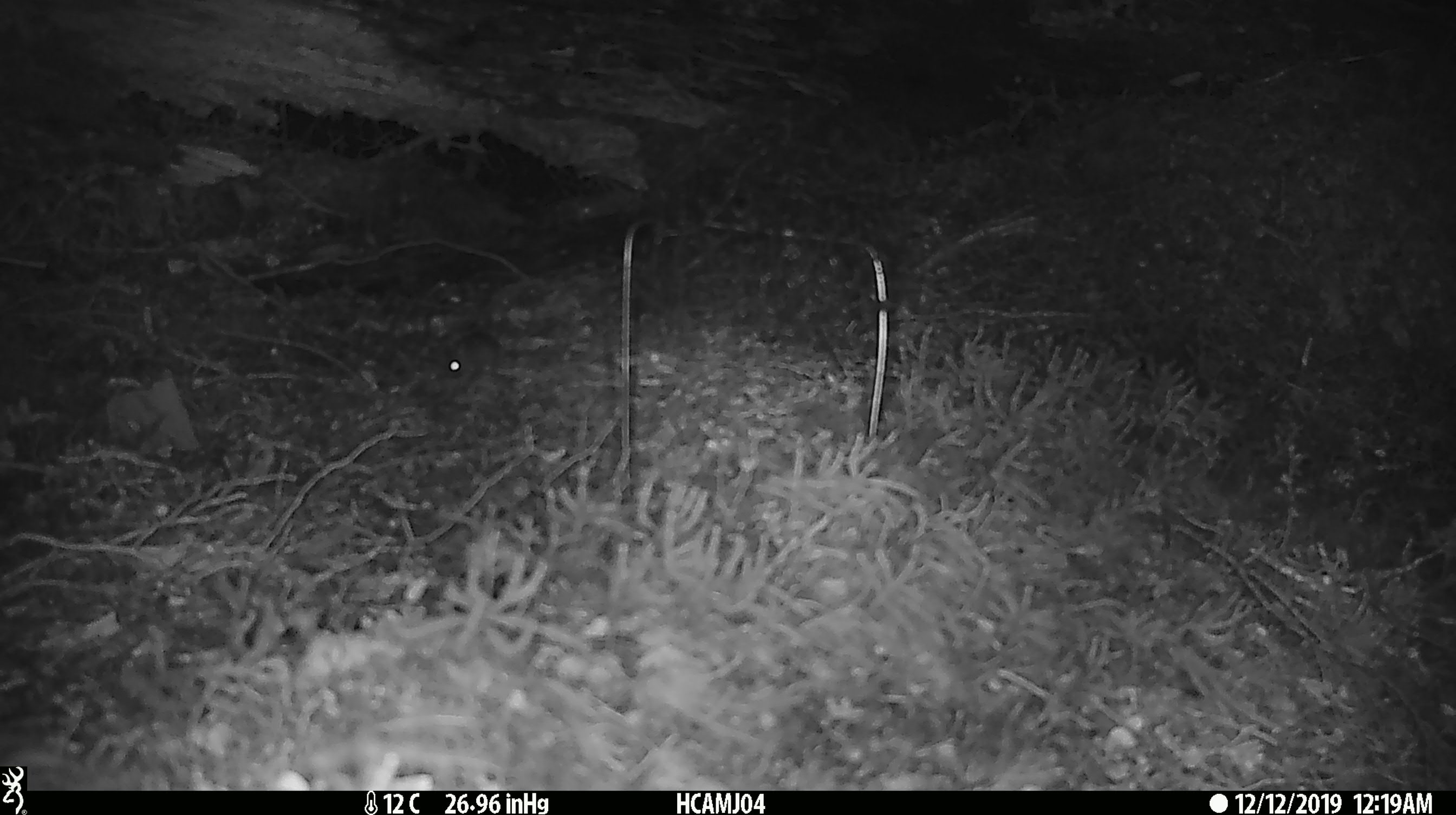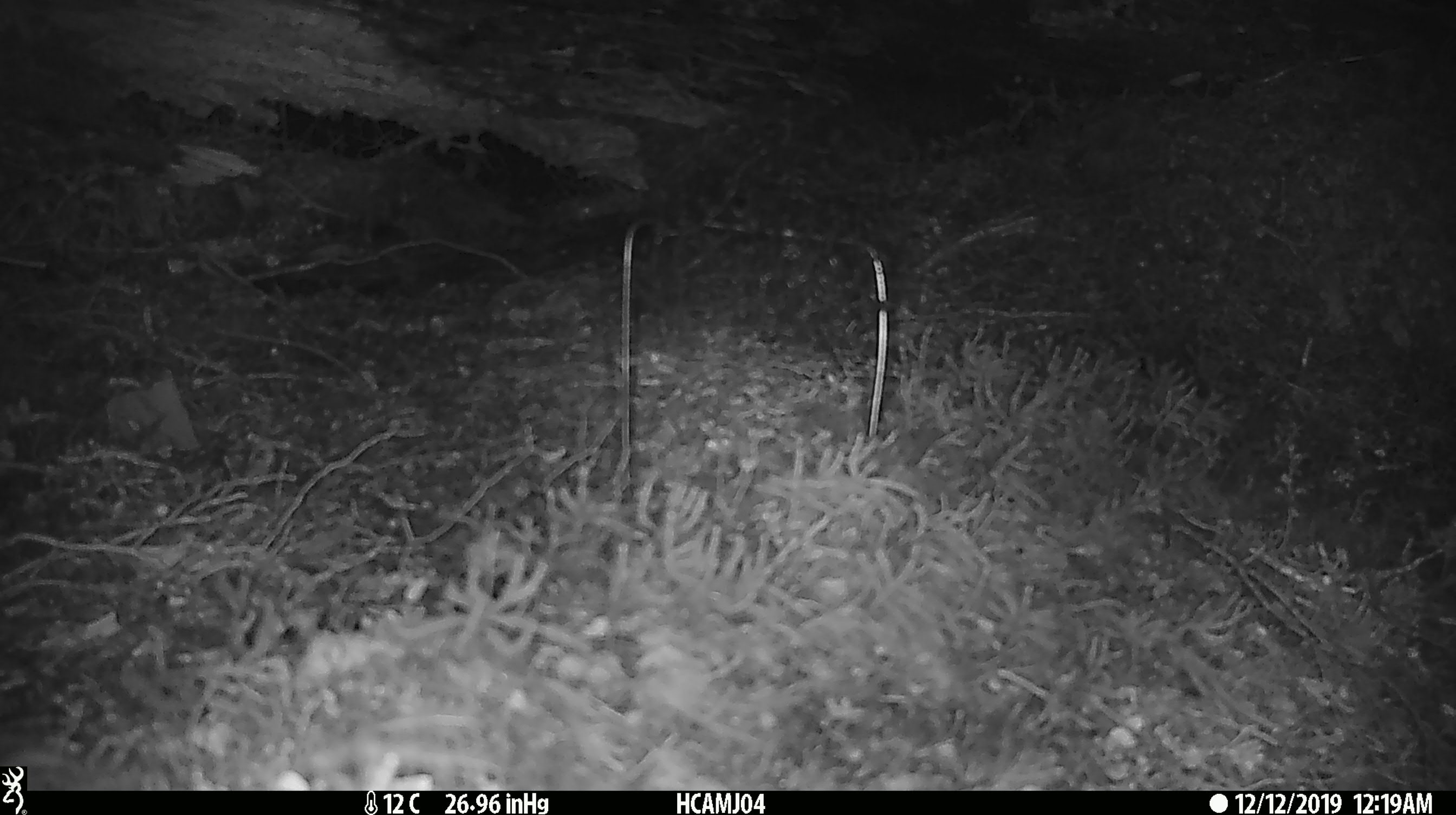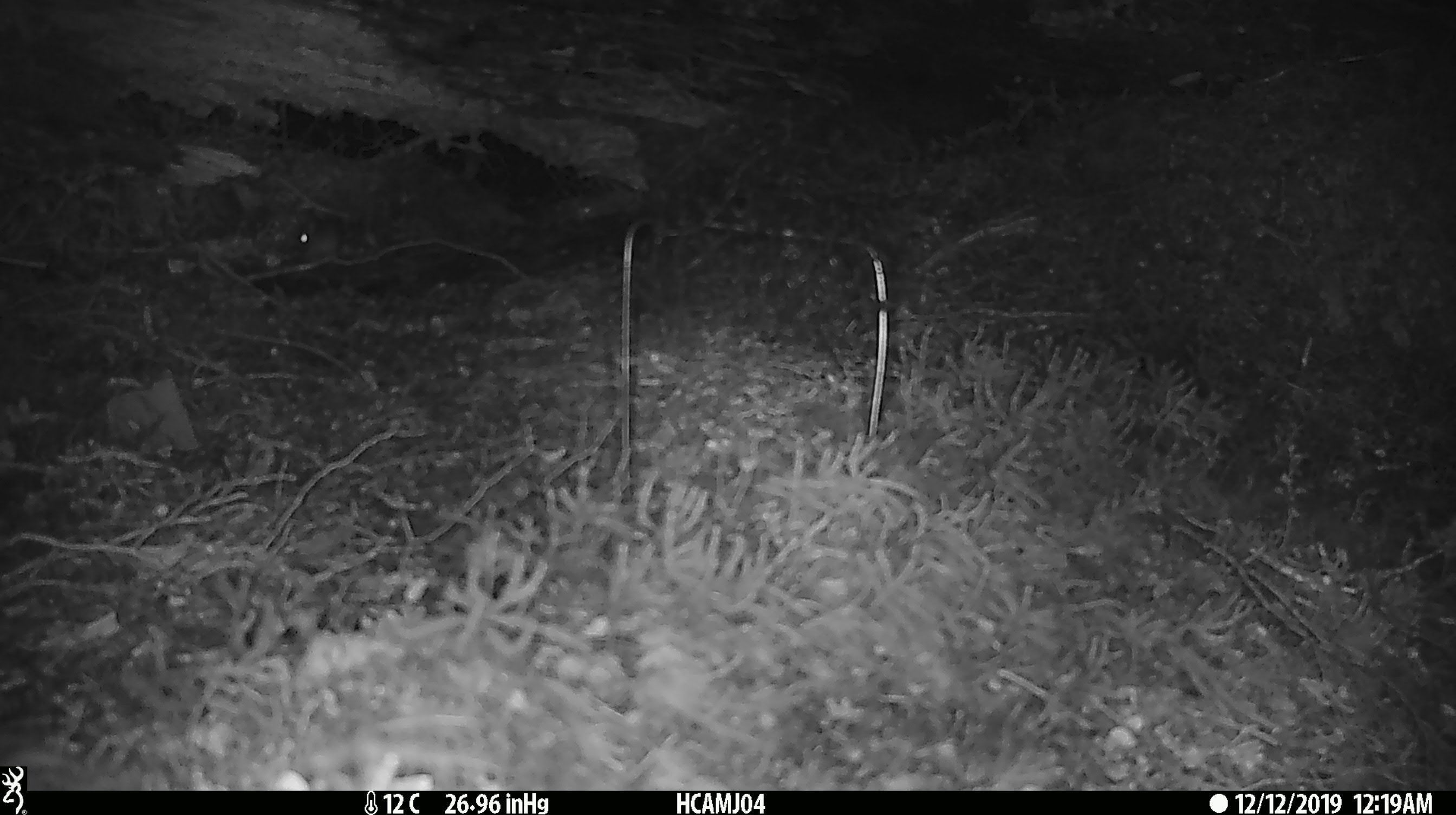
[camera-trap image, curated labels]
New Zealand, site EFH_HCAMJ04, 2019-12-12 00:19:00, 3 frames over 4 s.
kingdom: Animalia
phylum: Chordata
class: Mammalia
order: Rodentia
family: Muridae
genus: Mus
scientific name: Mus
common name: mouse